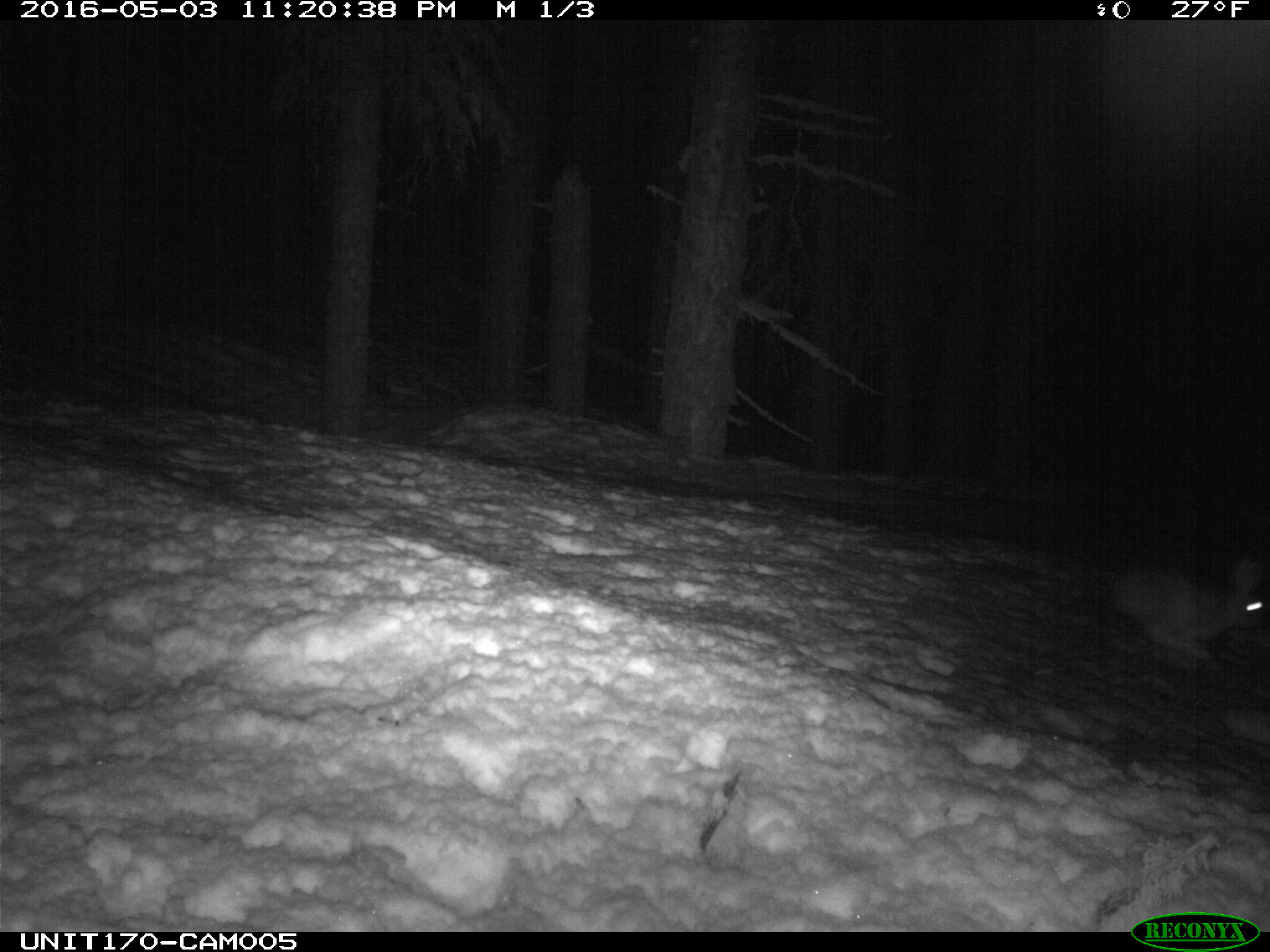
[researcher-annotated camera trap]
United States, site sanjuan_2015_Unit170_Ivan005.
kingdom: Animalia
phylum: Chordata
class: Mammalia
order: Lagomorpha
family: Leporidae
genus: Lepus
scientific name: Lepus americanus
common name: snowshoe hare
Lepus americanus (snowshoe hare).